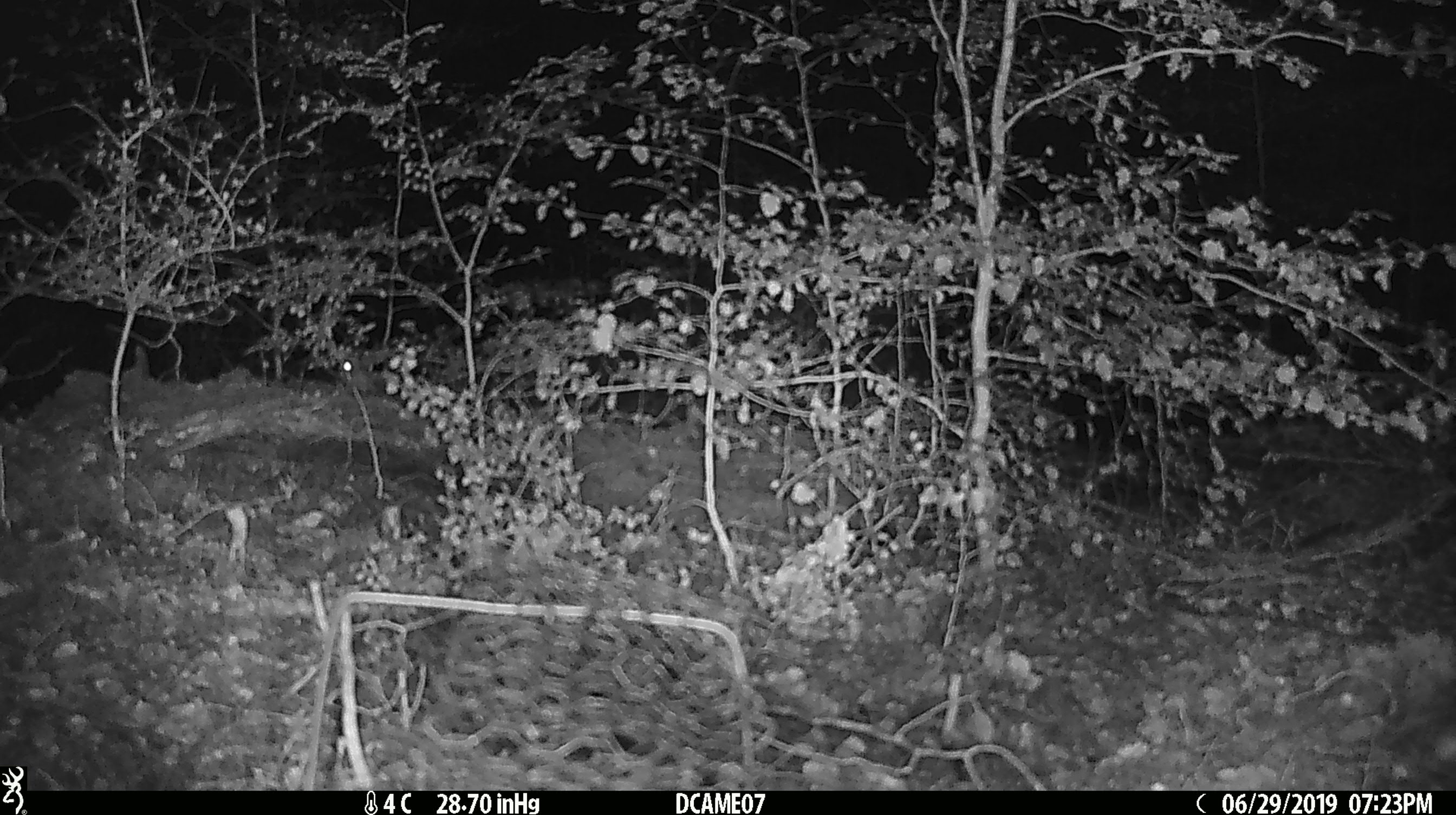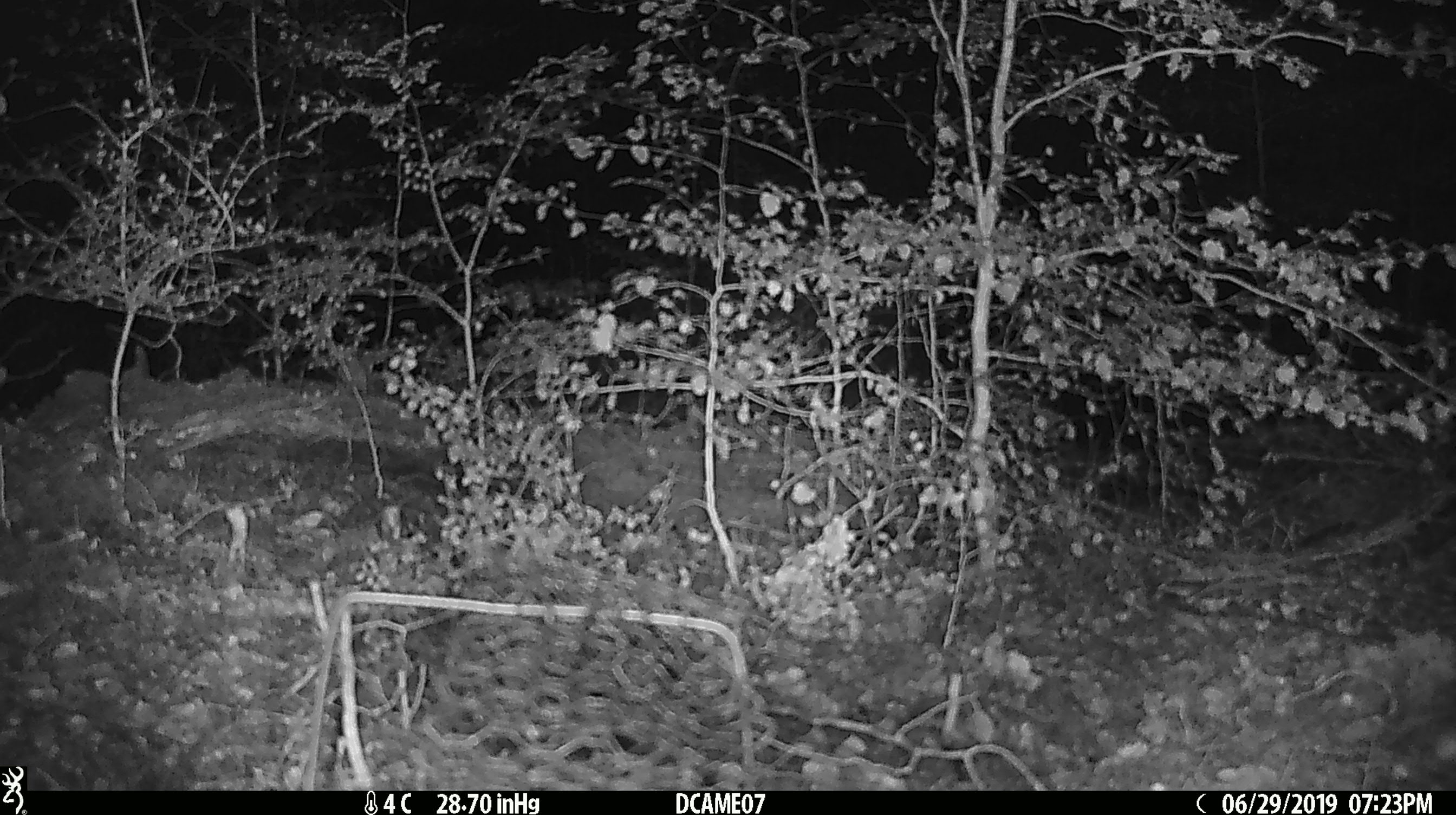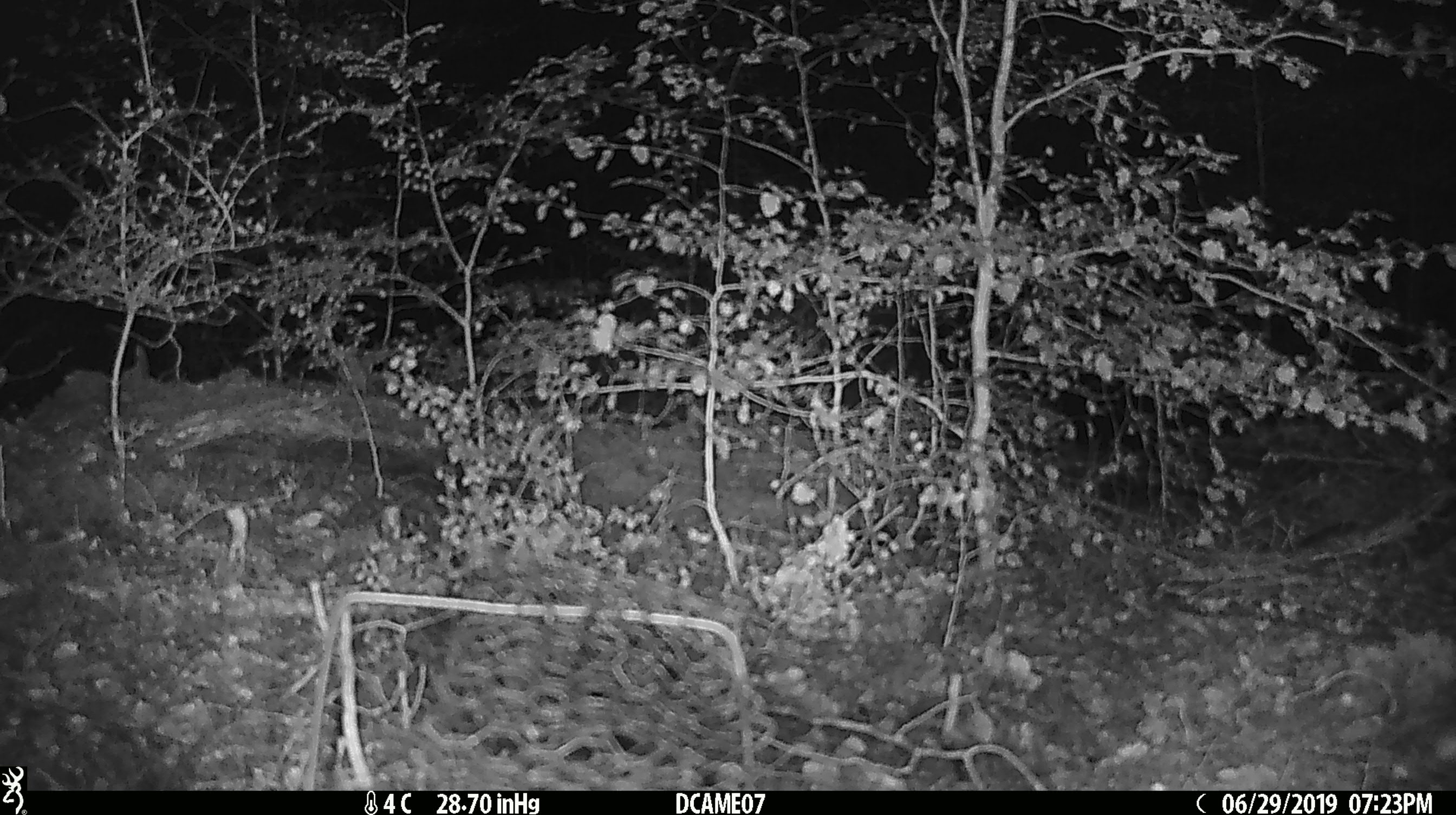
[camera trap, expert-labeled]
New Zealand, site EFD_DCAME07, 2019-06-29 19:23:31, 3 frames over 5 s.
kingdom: Animalia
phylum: Chordata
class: Mammalia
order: Rodentia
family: Muridae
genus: Mus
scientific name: Mus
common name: mouse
Mouse (Mus).